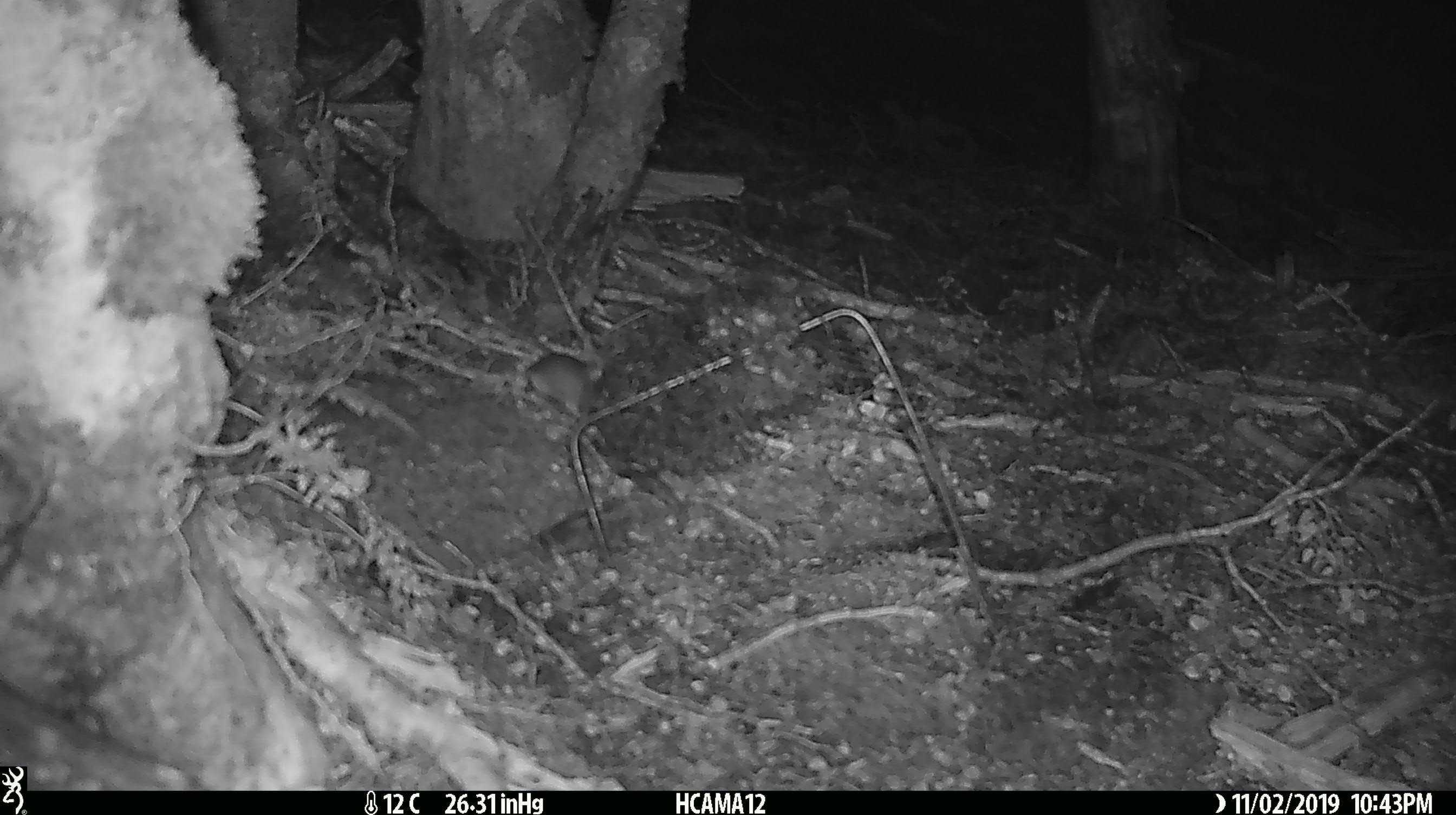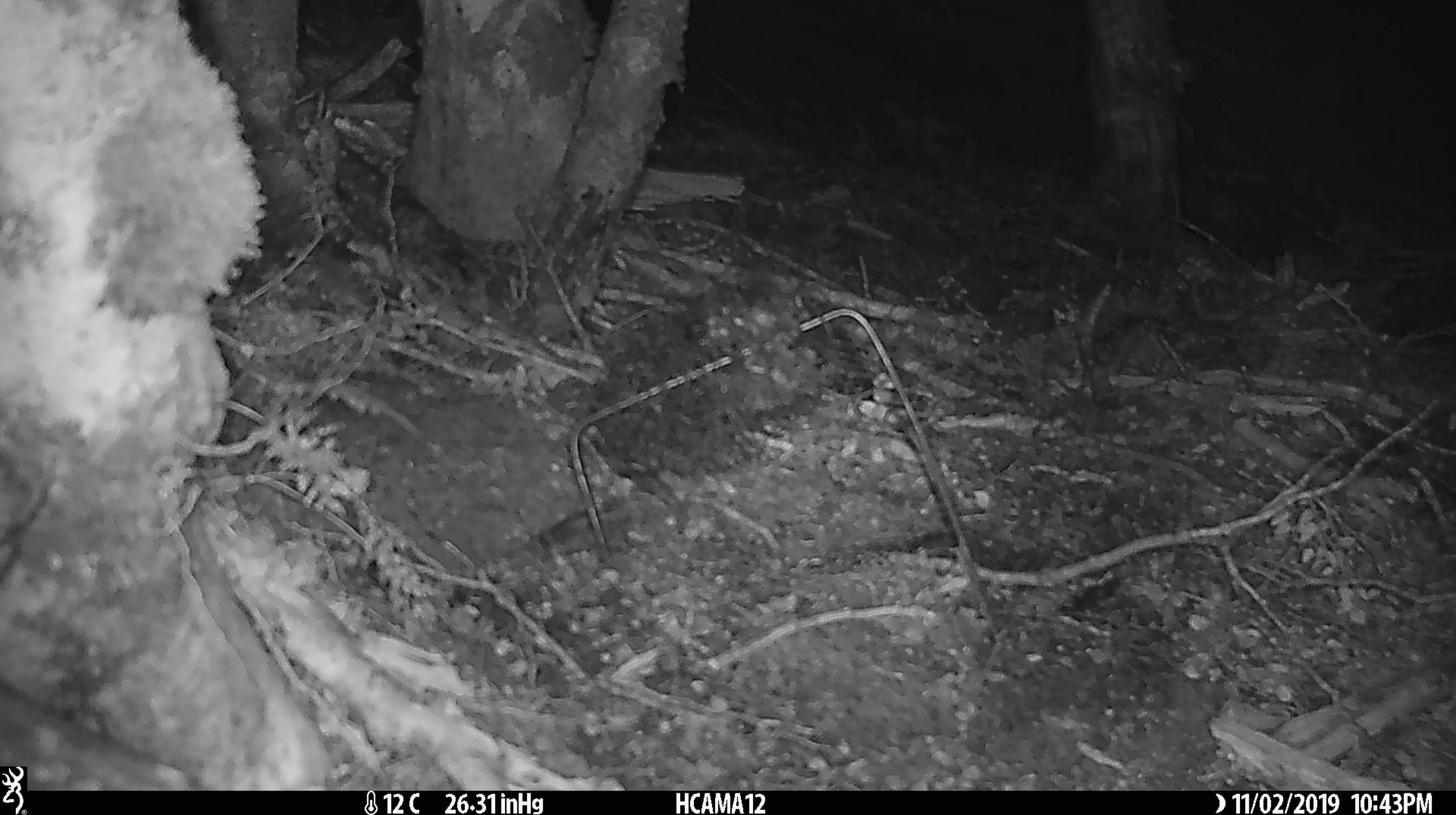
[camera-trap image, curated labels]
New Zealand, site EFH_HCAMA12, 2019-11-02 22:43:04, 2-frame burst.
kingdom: Animalia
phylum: Chordata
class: Mammalia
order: Rodentia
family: Muridae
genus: Mus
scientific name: Mus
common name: mouse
Mouse (Mus).